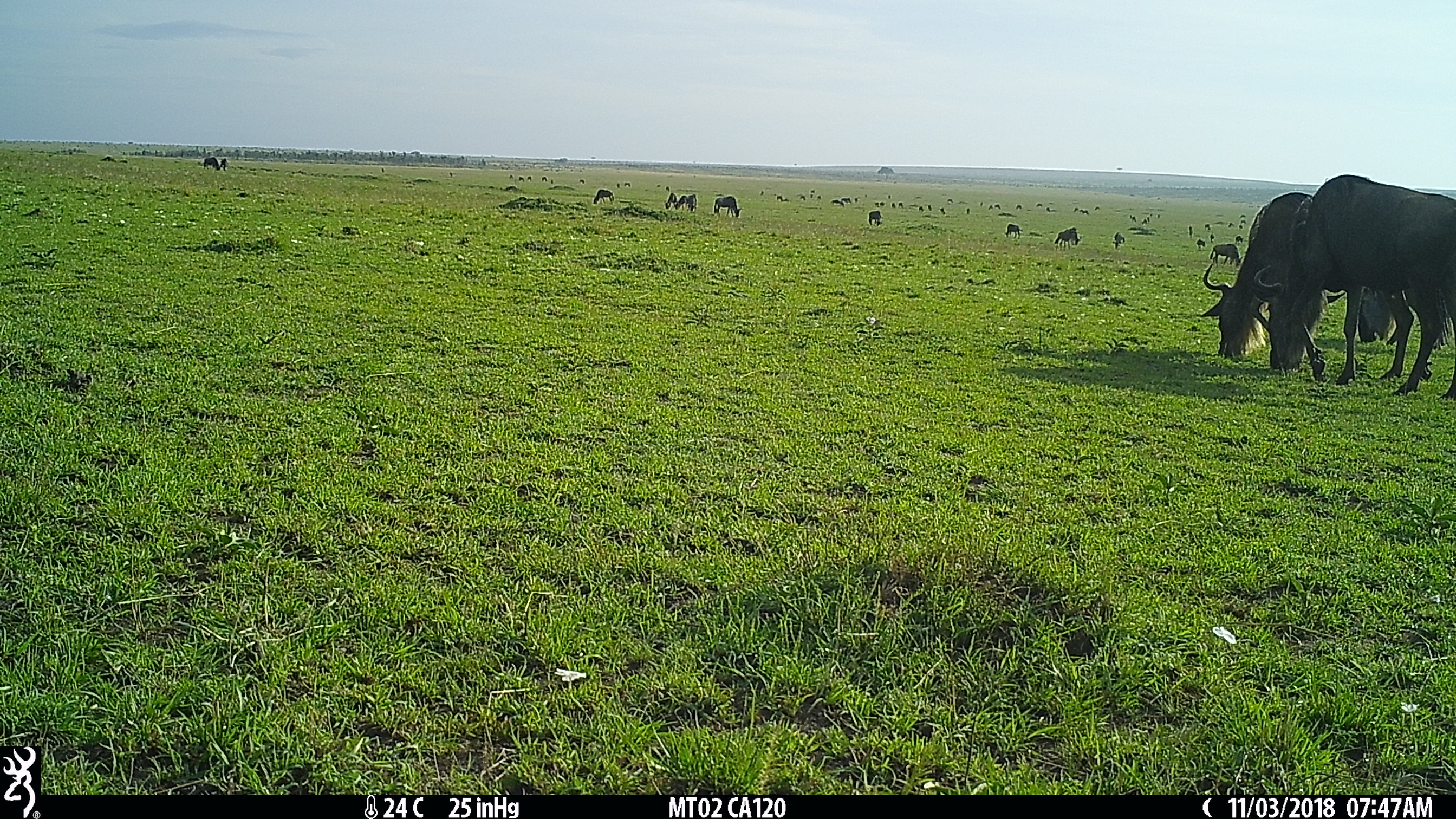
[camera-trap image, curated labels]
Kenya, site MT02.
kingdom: Animalia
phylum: Chordata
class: Mammalia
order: Artiodactyla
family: Bovidae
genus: Connochaetes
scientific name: Connochaetes taurinus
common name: blue wildebeest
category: wildebeest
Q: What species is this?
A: Wildebeest (blue wildebeest) (Connochaetes taurinus).